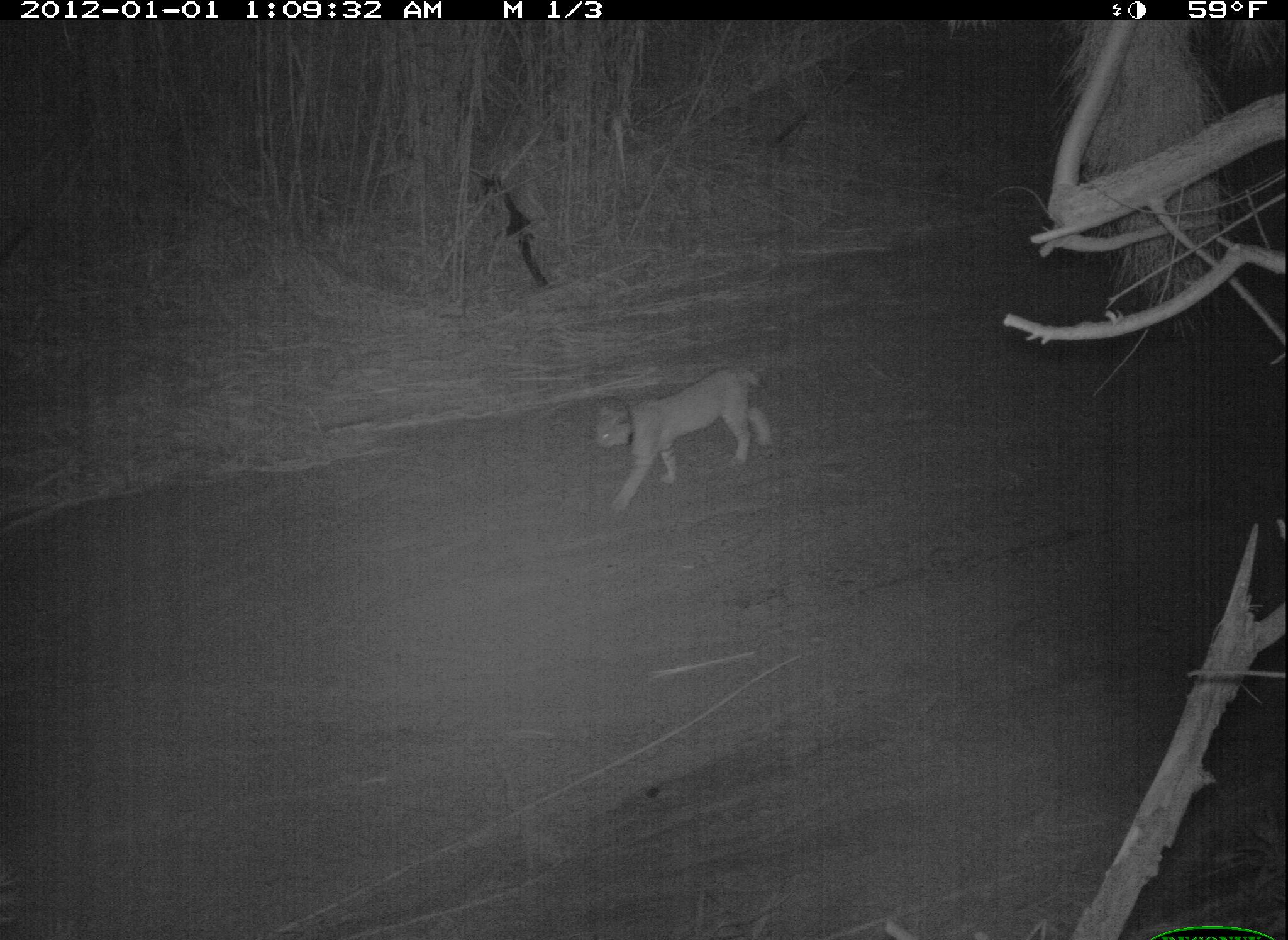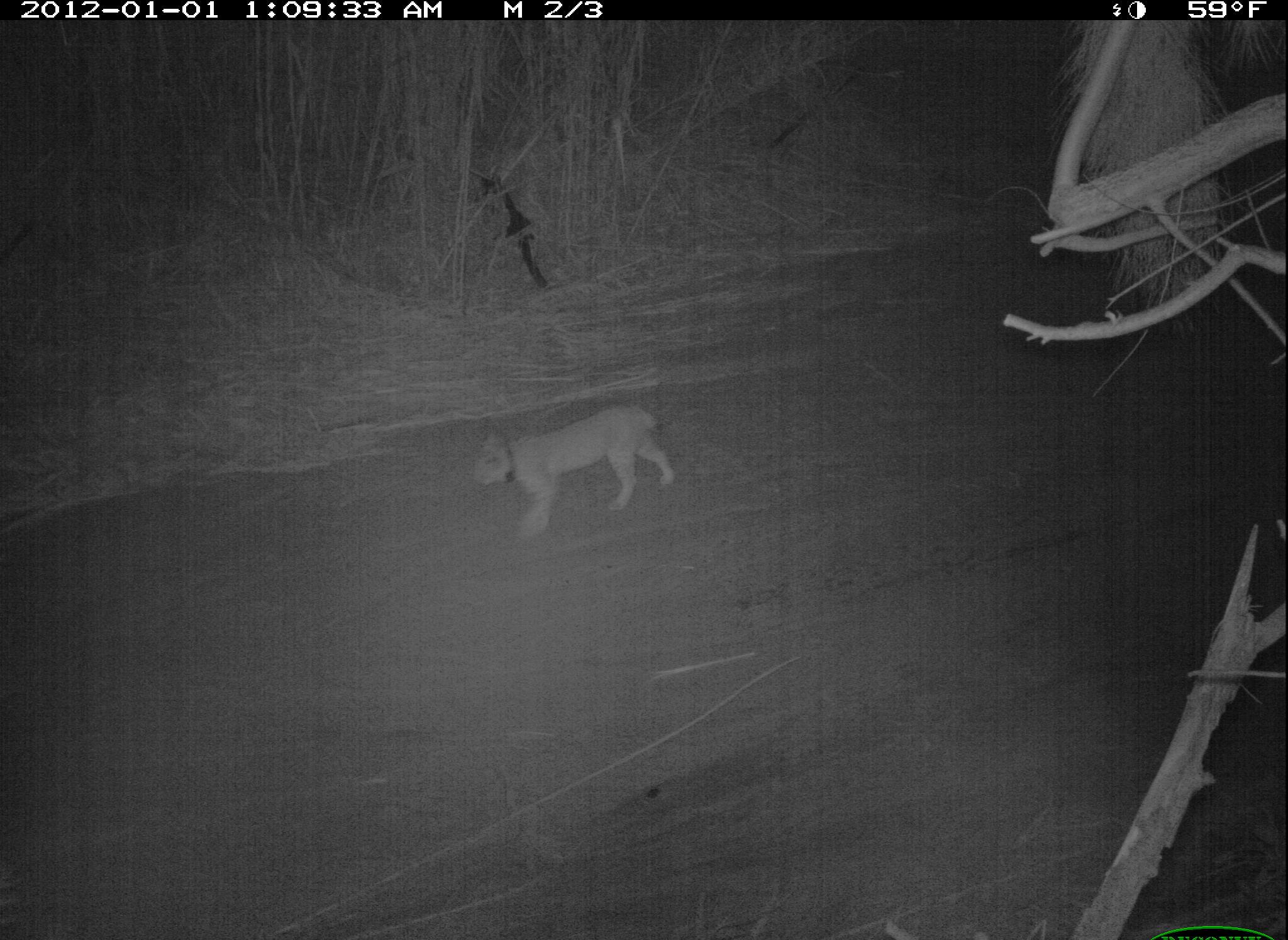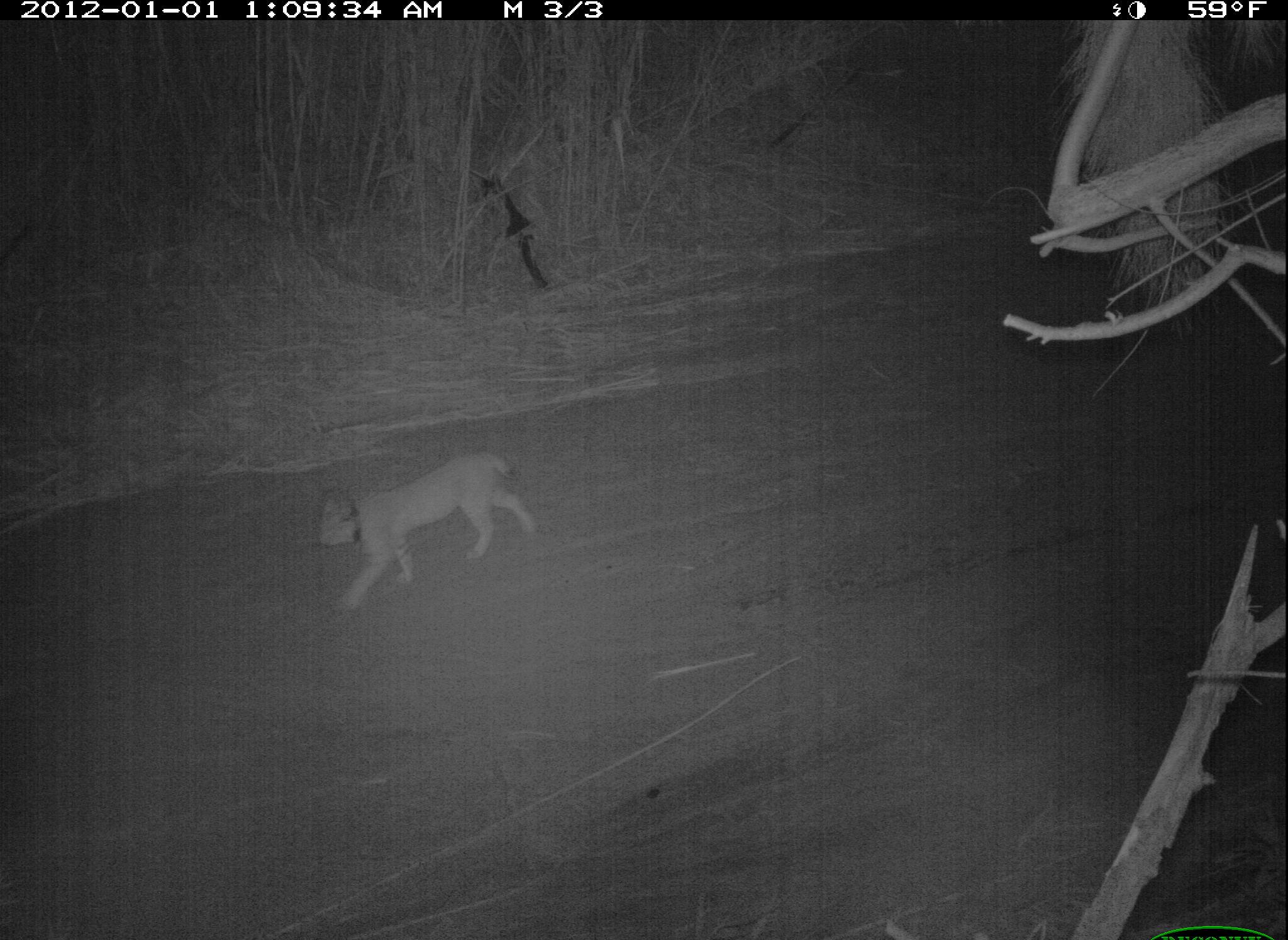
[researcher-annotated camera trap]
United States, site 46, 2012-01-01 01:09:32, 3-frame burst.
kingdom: Animalia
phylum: Chordata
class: Mammalia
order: Carnivora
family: Felidae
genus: Lynx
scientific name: Lynx rufus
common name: bobcat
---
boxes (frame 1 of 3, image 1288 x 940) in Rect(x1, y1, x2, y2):
bobcat: Rect(580, 346, 789, 517)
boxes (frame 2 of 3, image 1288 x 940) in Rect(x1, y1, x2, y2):
bobcat: Rect(454, 401, 696, 541)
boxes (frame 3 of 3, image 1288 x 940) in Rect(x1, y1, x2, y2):
bobcat: Rect(288, 441, 564, 619)